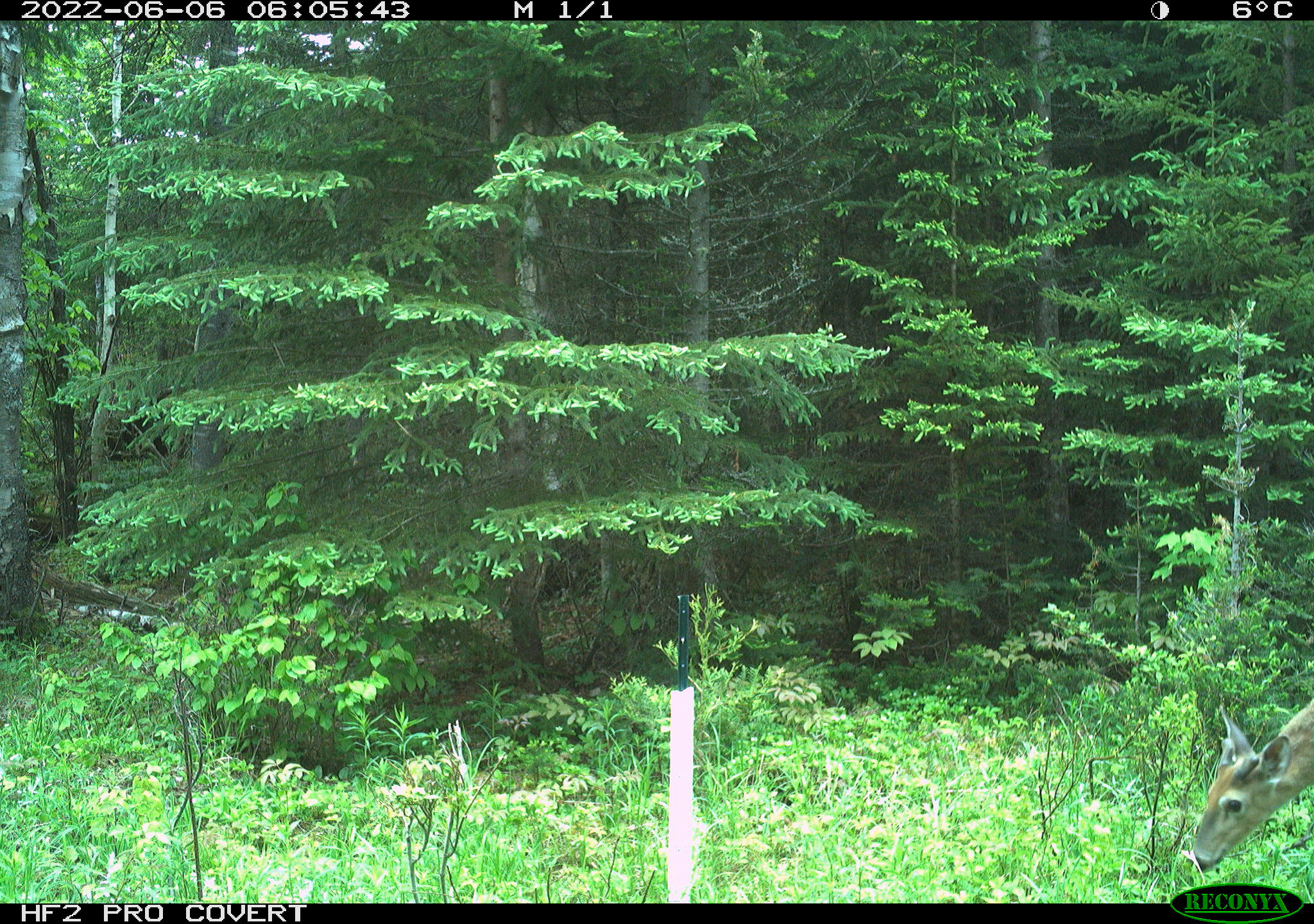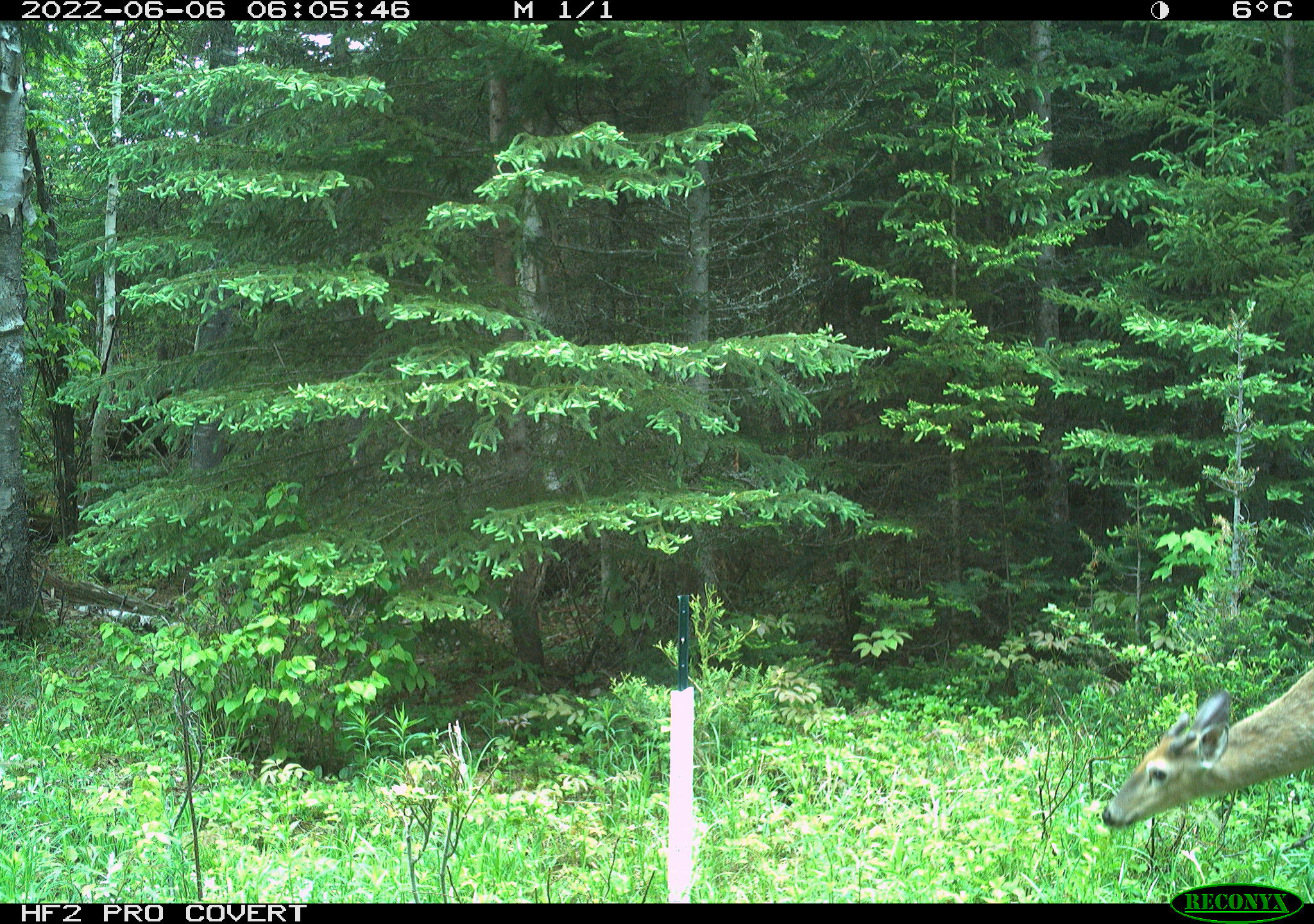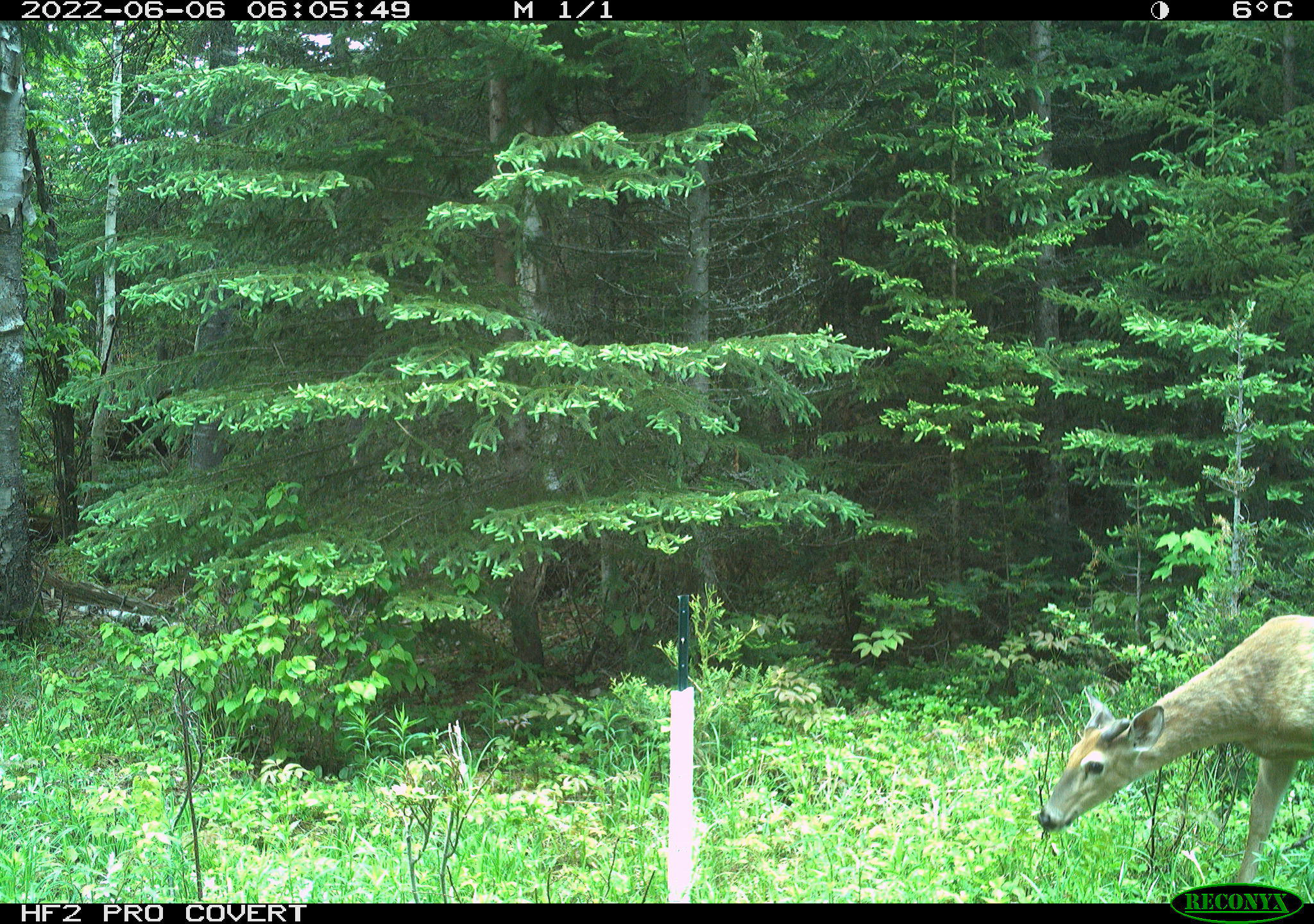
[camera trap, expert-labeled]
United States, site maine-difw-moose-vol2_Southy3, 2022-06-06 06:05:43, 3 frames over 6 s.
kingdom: Animalia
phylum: Chordata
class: Mammalia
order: Artiodactyla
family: Cervidae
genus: Odocoileus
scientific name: Odocoileus virginianus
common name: white-tailed deer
White-tailed deer (Odocoileus virginianus).